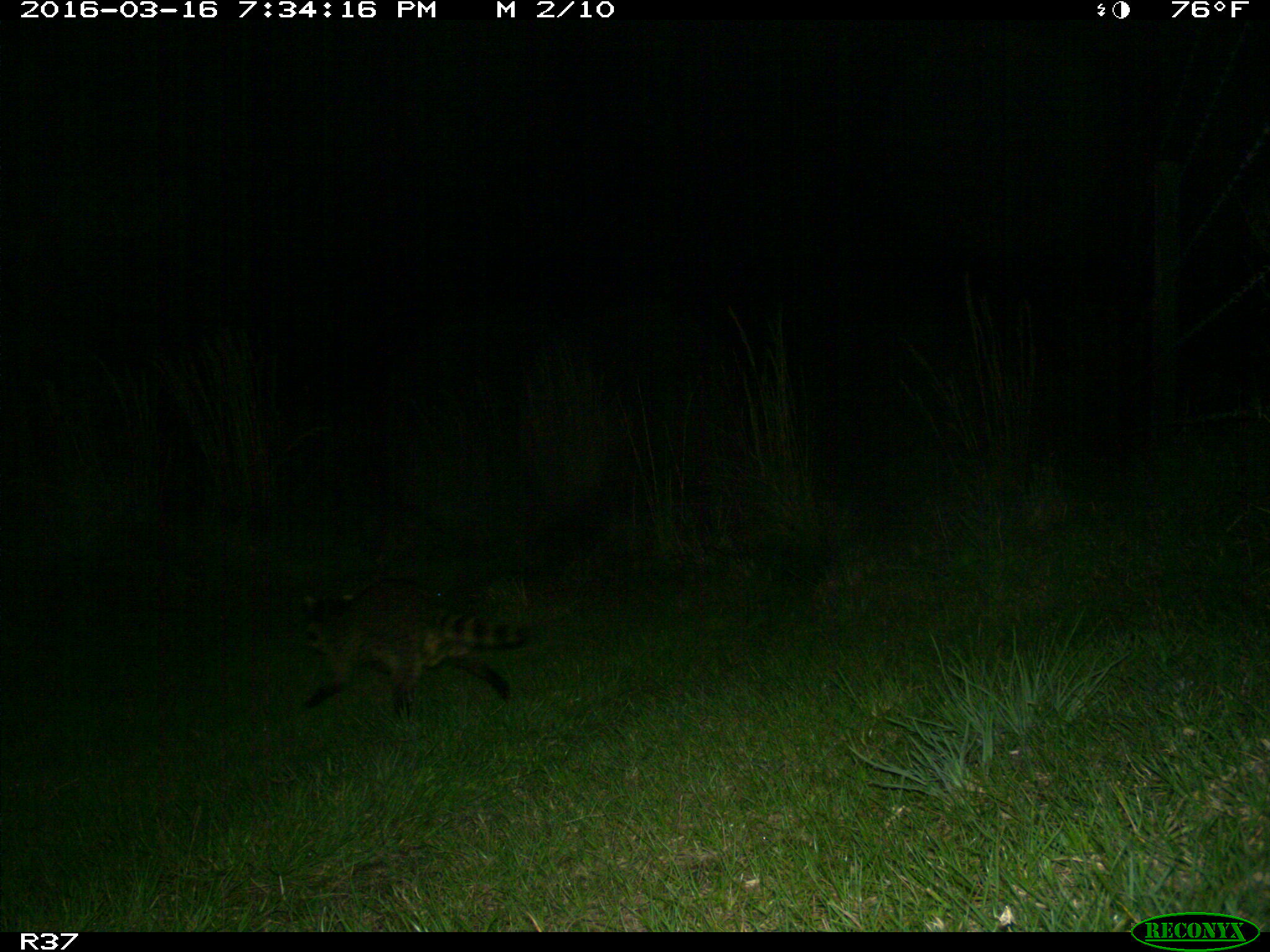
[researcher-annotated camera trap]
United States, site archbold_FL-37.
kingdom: Animalia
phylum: Chordata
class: Mammalia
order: Carnivora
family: Procyonidae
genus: Procyon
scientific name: Procyon lotor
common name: common raccoon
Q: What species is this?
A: Procyon lotor (common raccoon).